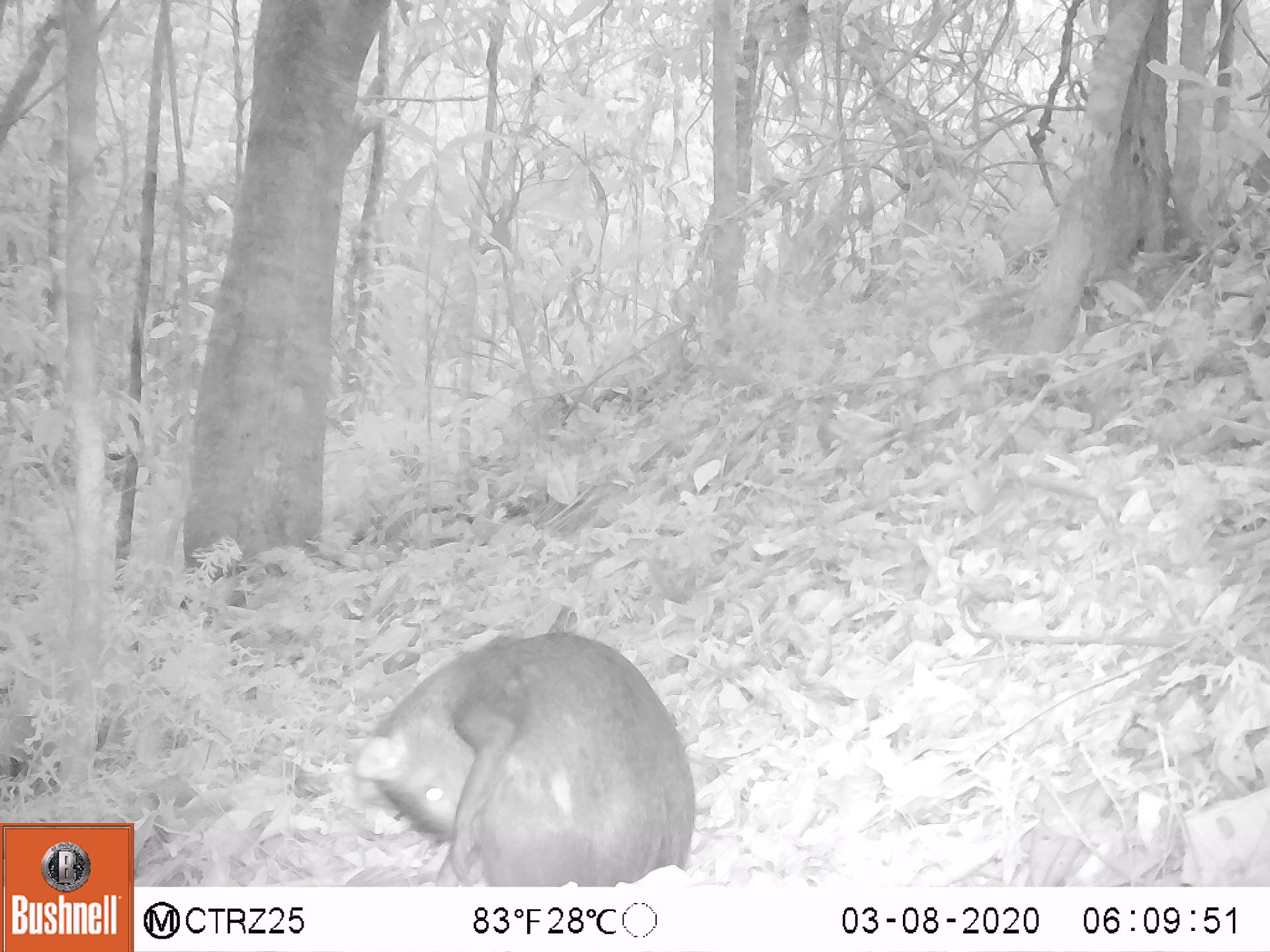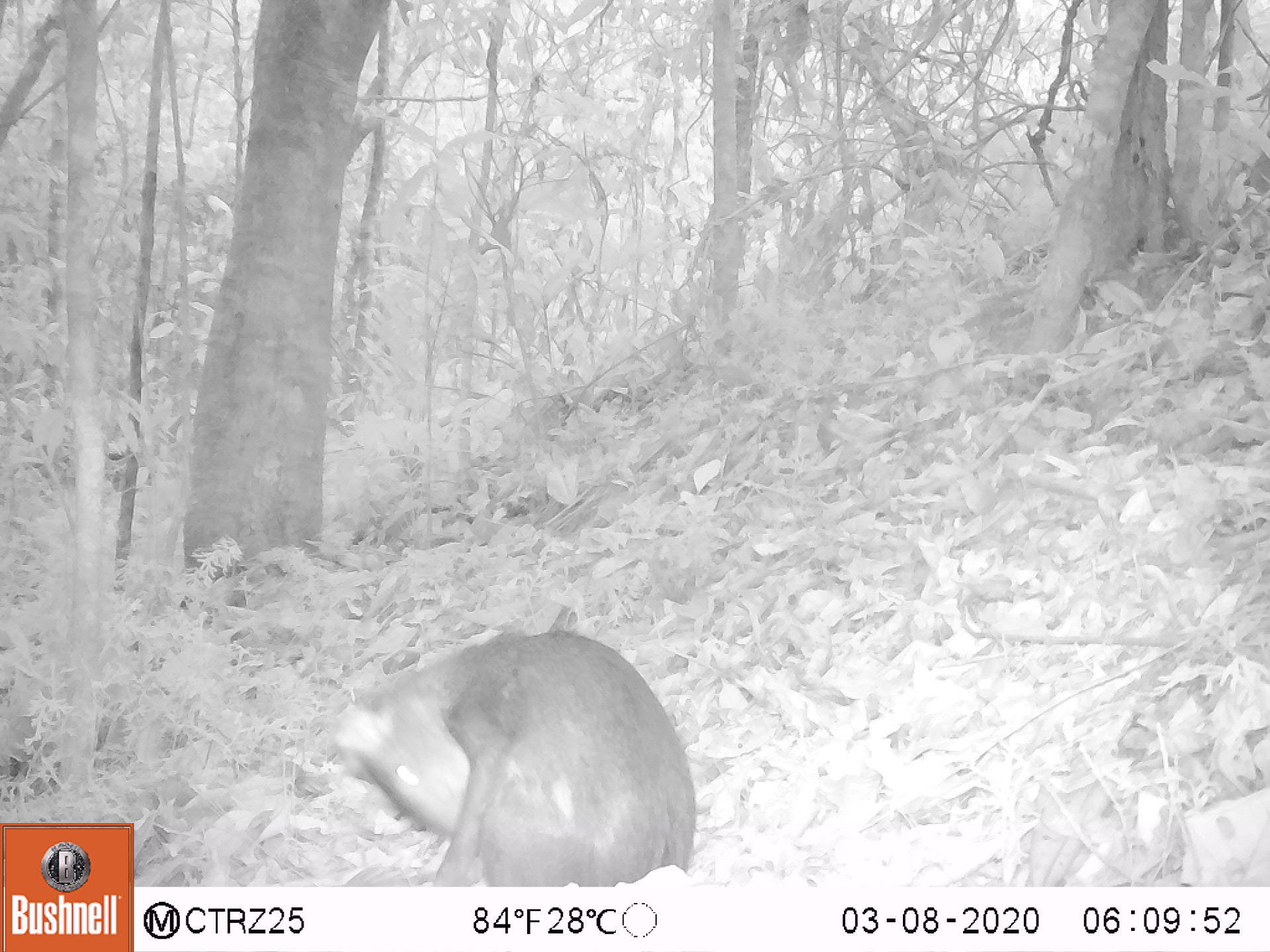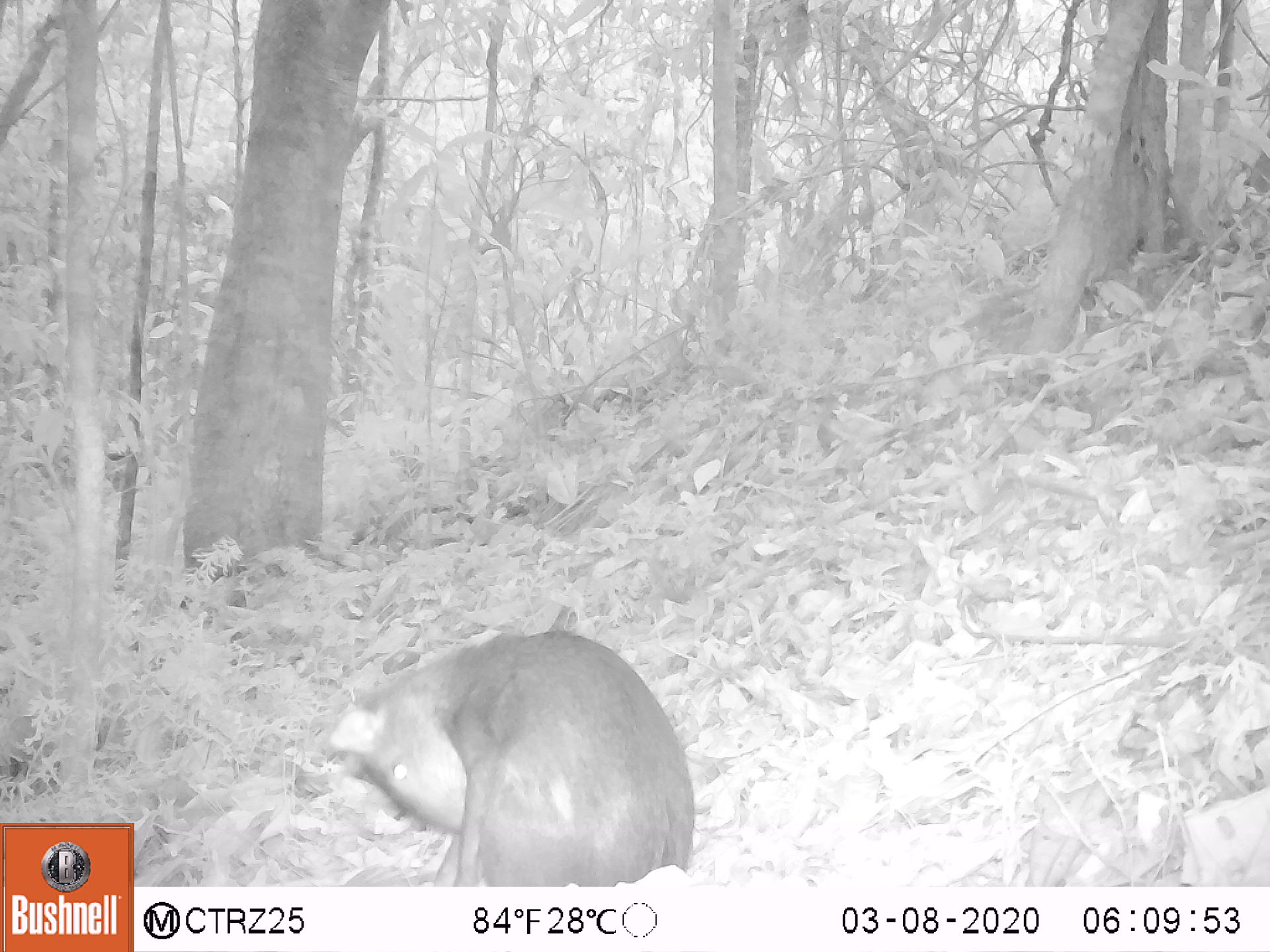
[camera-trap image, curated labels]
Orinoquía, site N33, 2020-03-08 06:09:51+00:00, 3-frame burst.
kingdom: Animalia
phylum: Chordata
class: Mammalia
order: Rodentia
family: Dasyproctidae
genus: Dasyprocta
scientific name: Dasyprocta fuliginosa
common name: black agouti